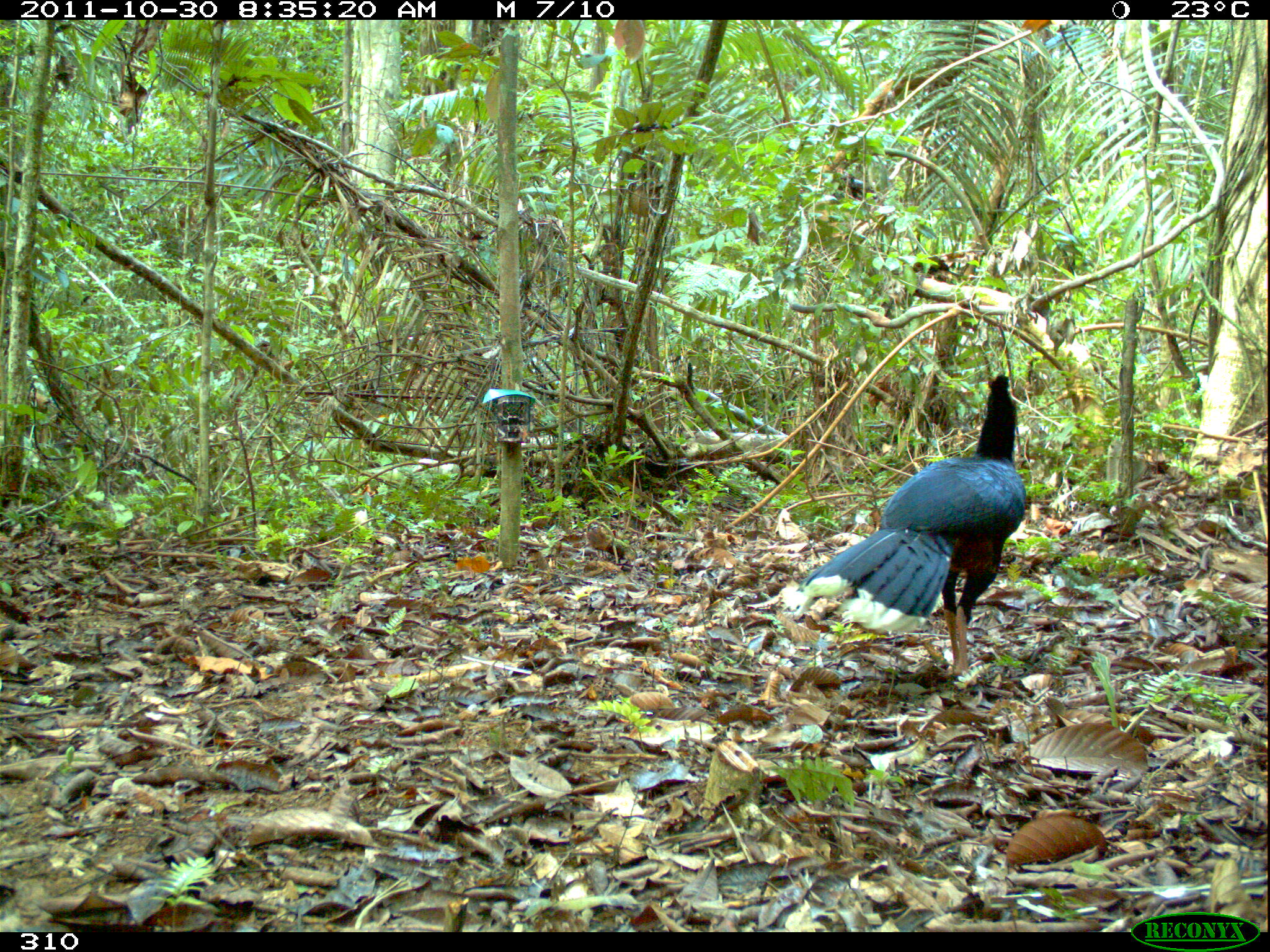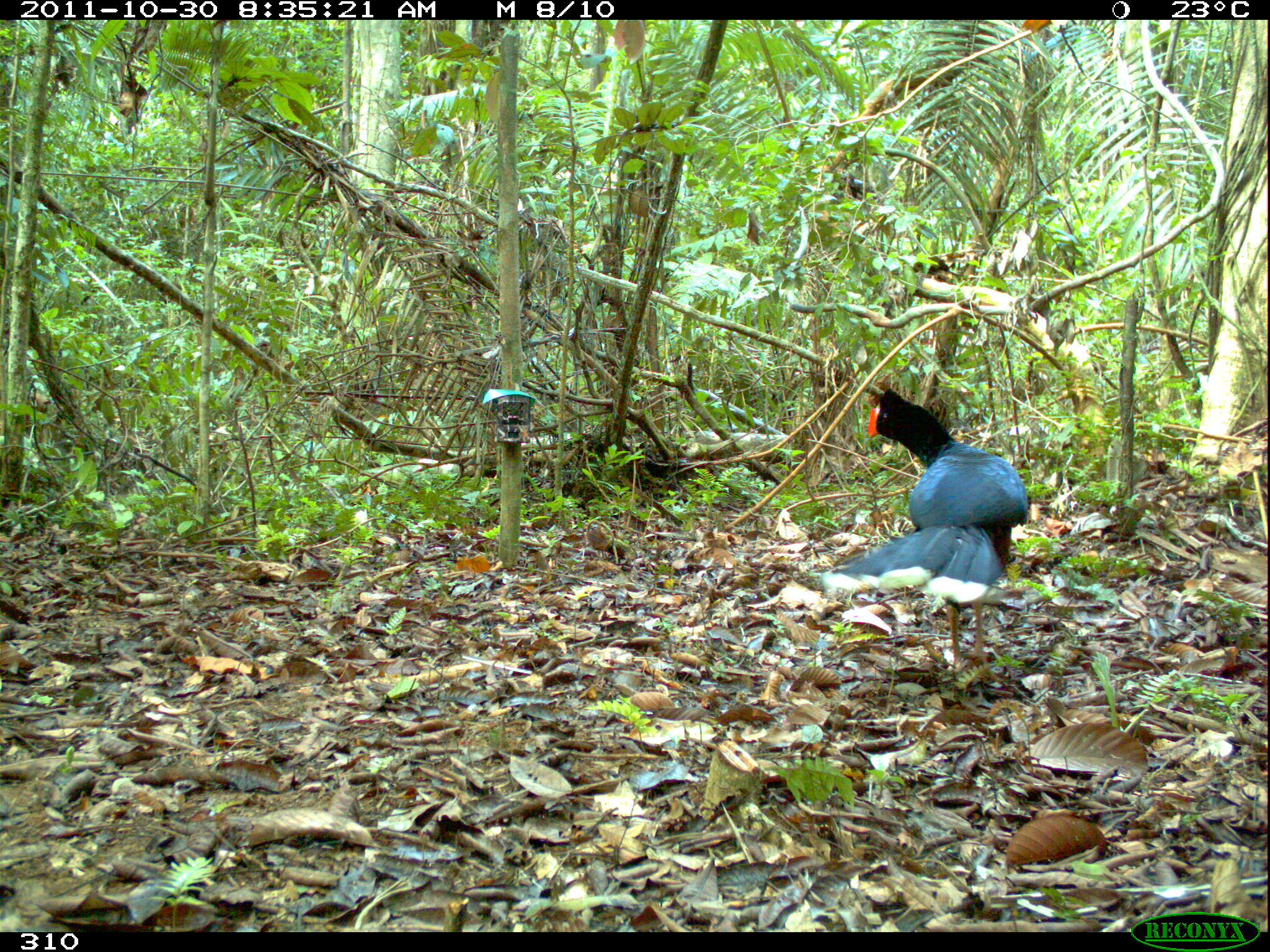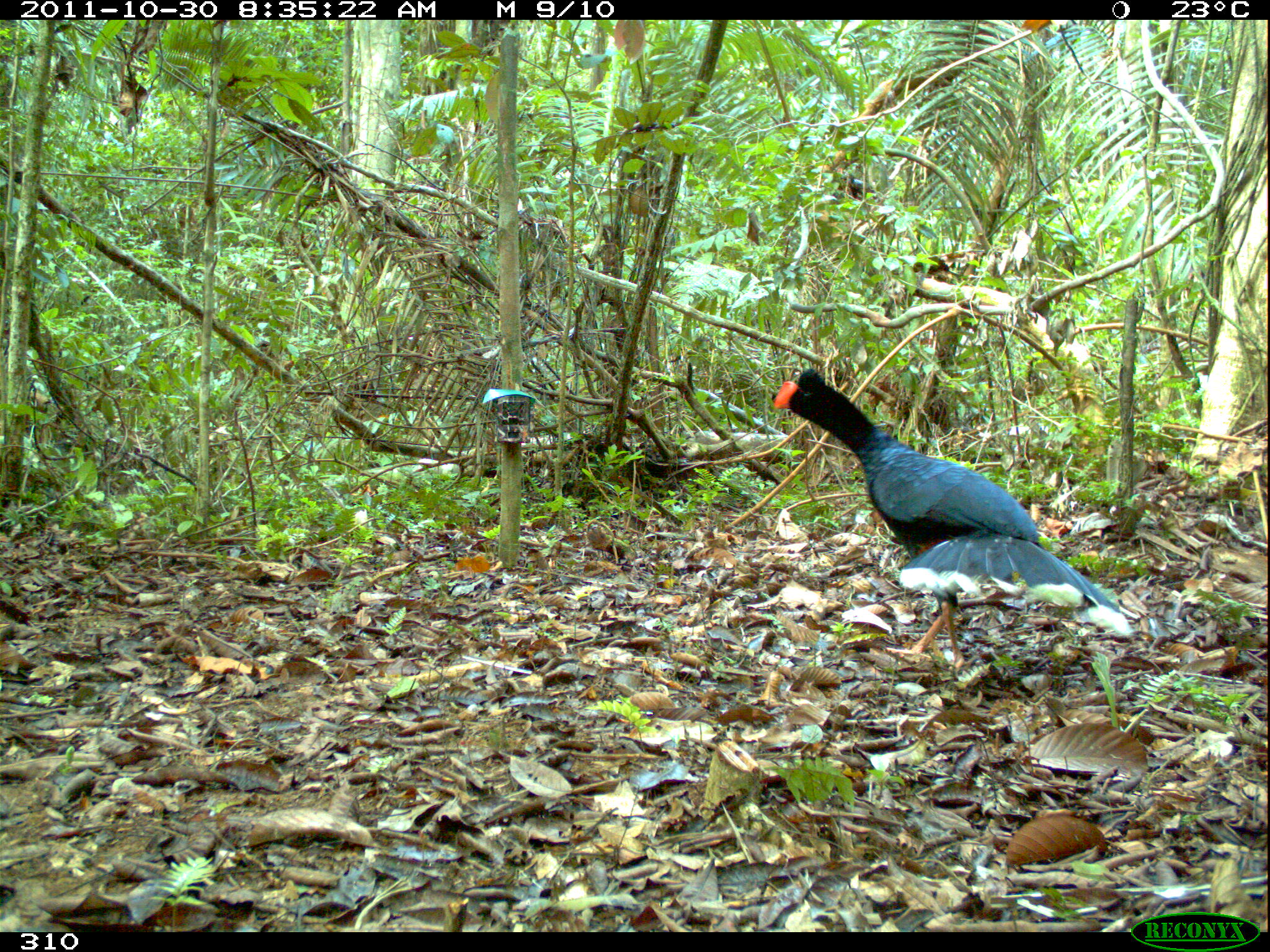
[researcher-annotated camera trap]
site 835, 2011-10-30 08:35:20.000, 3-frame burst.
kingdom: Animalia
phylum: Chordata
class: Aves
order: Galliformes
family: Cracidae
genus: Mitu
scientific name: Mitu tuberosum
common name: razor-billed curassow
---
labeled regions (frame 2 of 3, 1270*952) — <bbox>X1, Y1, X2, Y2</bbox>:
mitu tuberosum: <bbox>819, 387, 1029, 672</bbox>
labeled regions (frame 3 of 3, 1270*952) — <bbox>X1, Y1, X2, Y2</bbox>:
mitu tuberosum: <bbox>773, 367, 1132, 667</bbox>